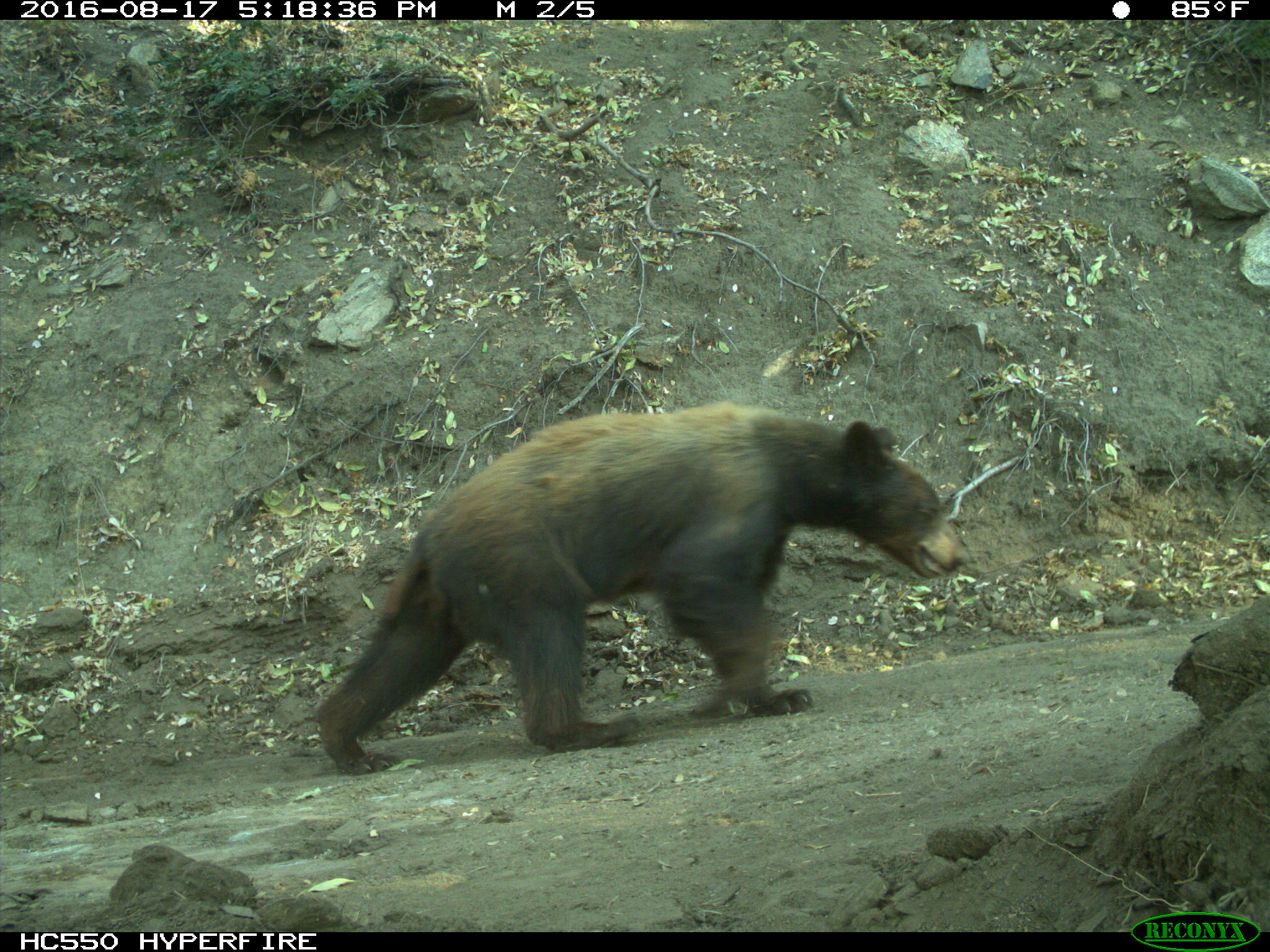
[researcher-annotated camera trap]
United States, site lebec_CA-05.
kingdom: Animalia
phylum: Chordata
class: Mammalia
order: Carnivora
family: Ursidae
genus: Ursus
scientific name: Ursus americanus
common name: american black bear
Ursus americanus (american black bear).